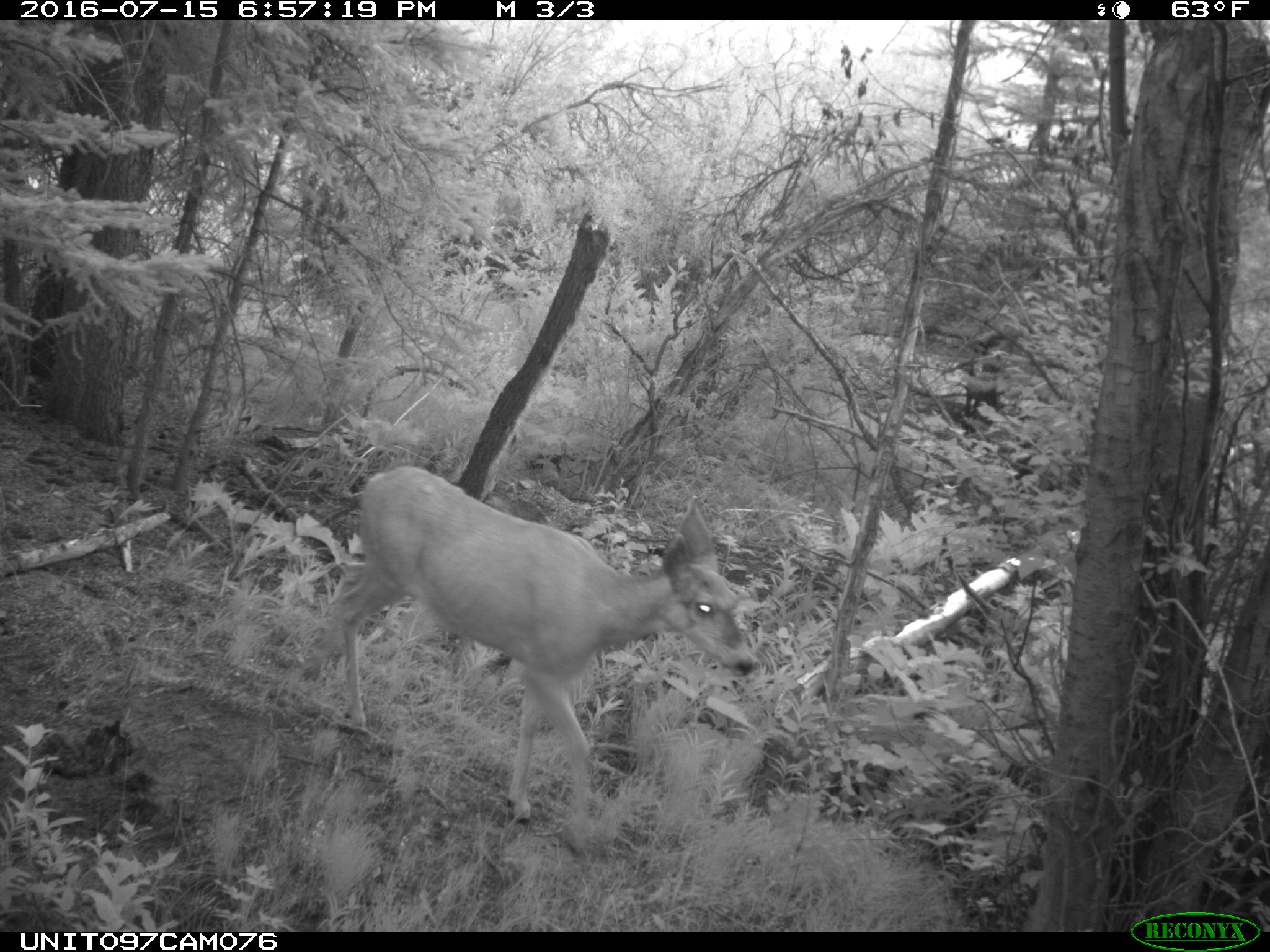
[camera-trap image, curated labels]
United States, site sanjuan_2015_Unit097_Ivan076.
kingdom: Animalia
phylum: Chordata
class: Mammalia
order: Artiodactyla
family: Cervidae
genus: Odocoileus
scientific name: Odocoileus hemionus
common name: mule deer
Odocoileus hemionus (mule deer).